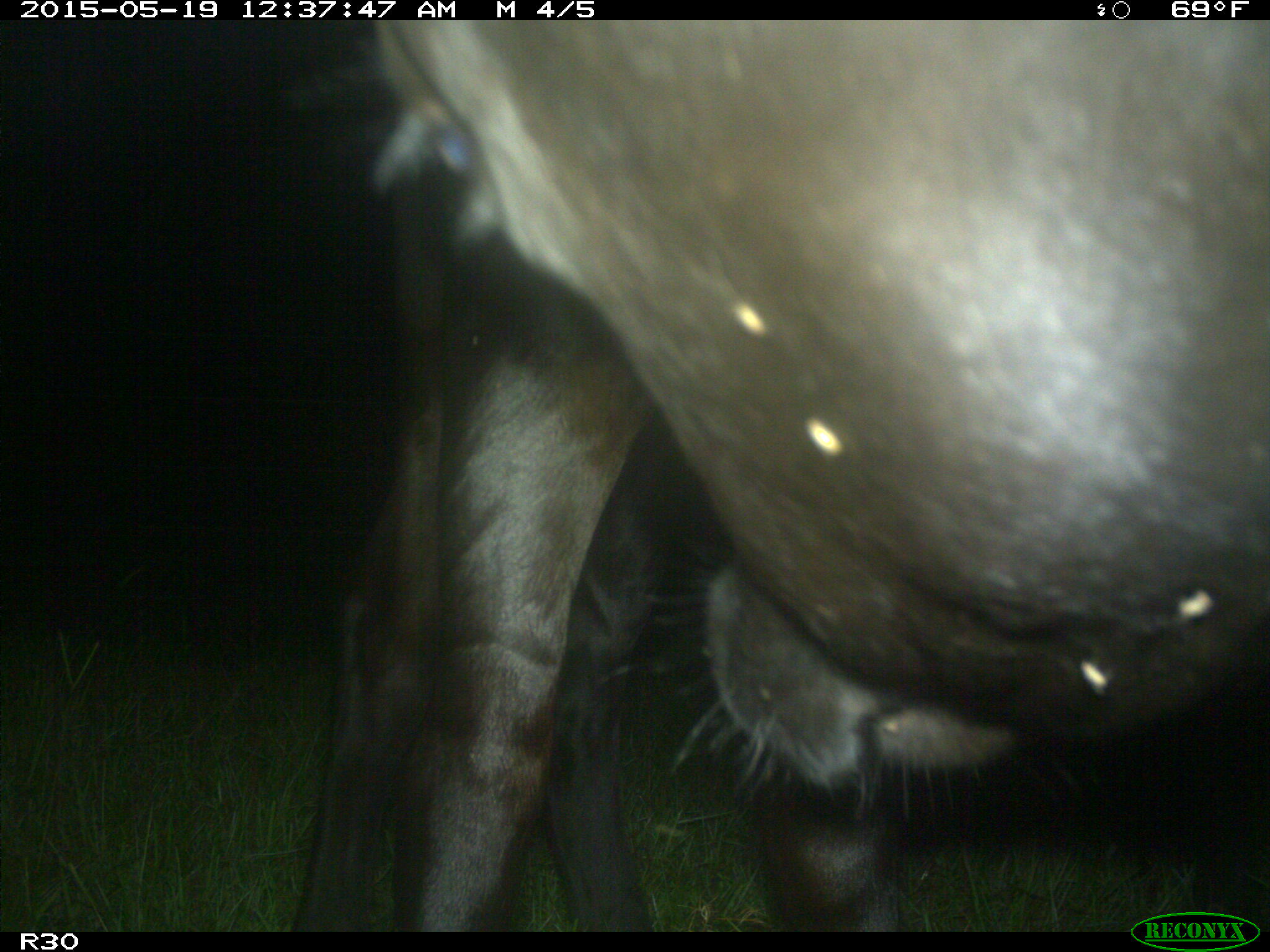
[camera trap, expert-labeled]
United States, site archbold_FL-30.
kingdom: Animalia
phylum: Chordata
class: Mammalia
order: Artiodactyla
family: Bovidae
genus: Bos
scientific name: Bos taurus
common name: domestic cow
Bos taurus (domestic cow).